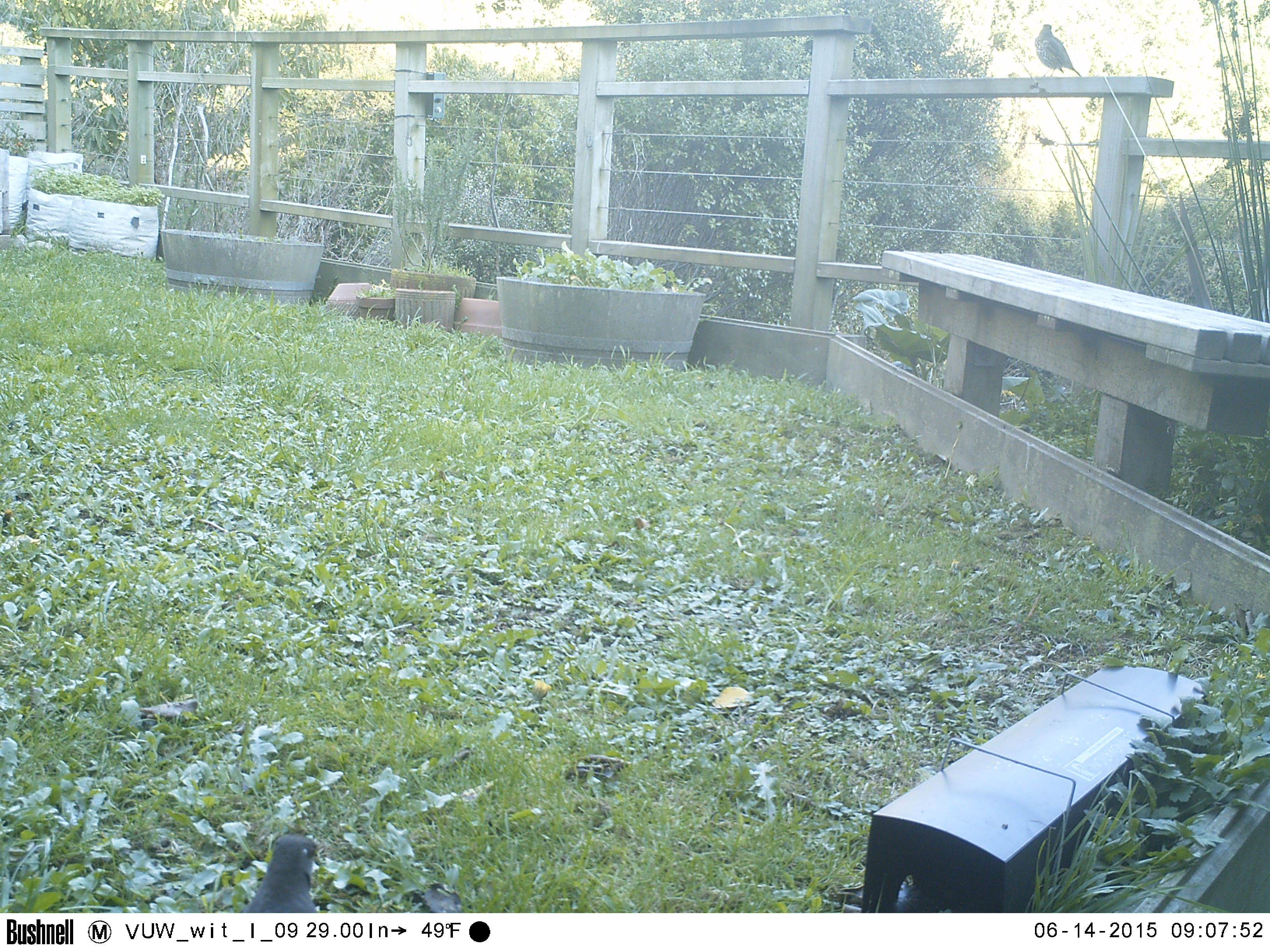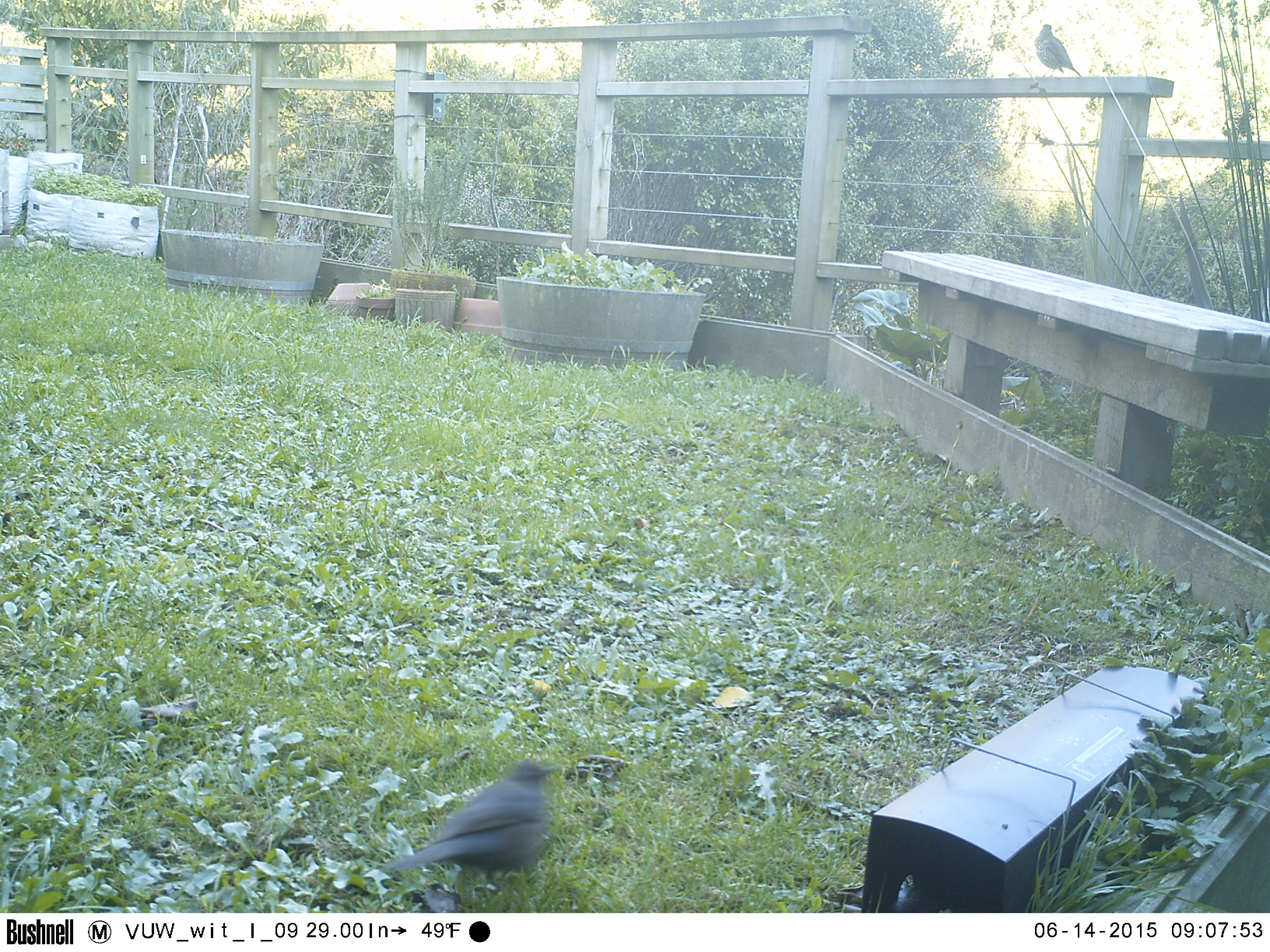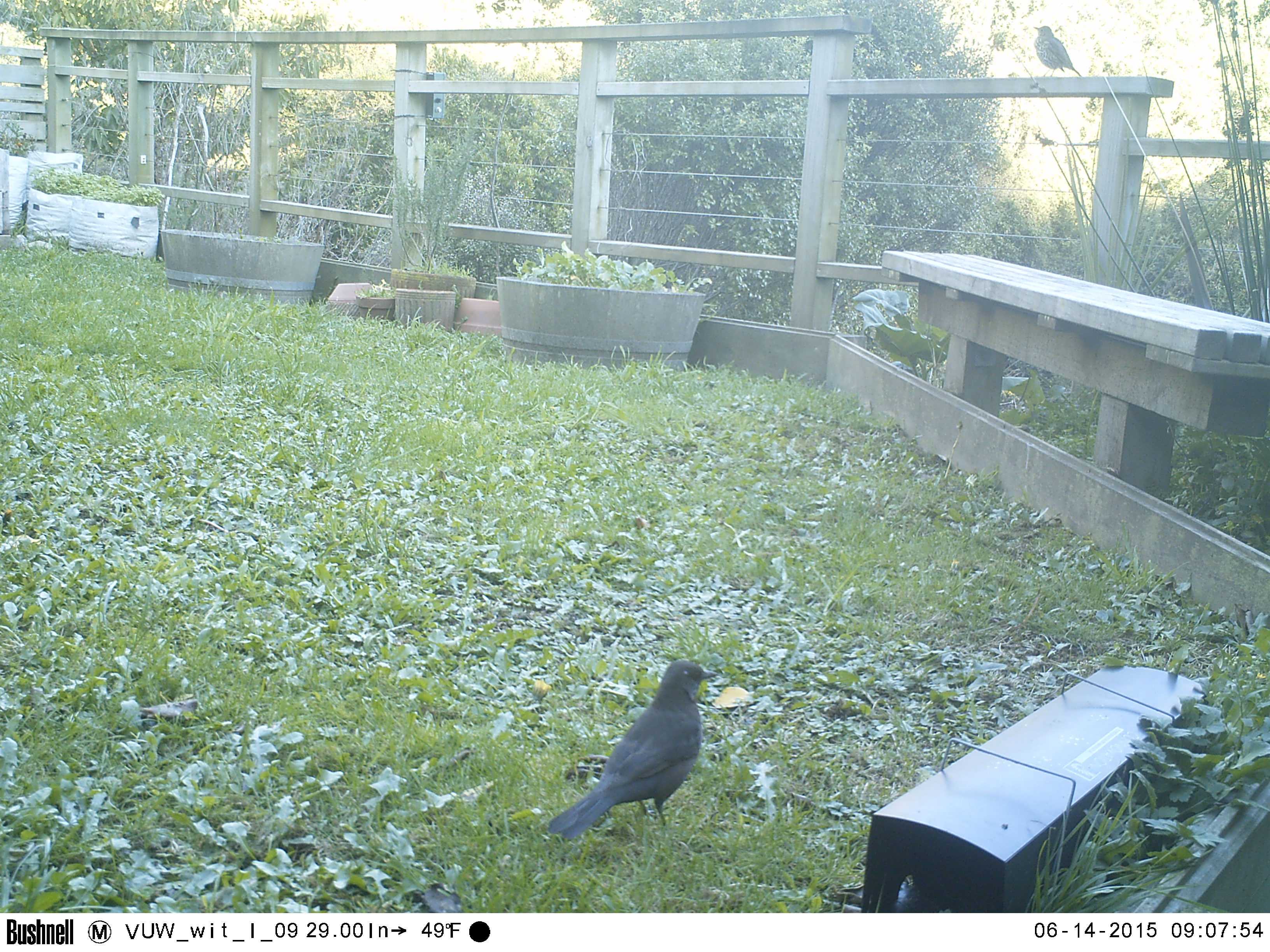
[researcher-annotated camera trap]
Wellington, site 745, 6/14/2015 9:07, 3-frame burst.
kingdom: Animalia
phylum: Chordata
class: Aves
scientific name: Aves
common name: bird